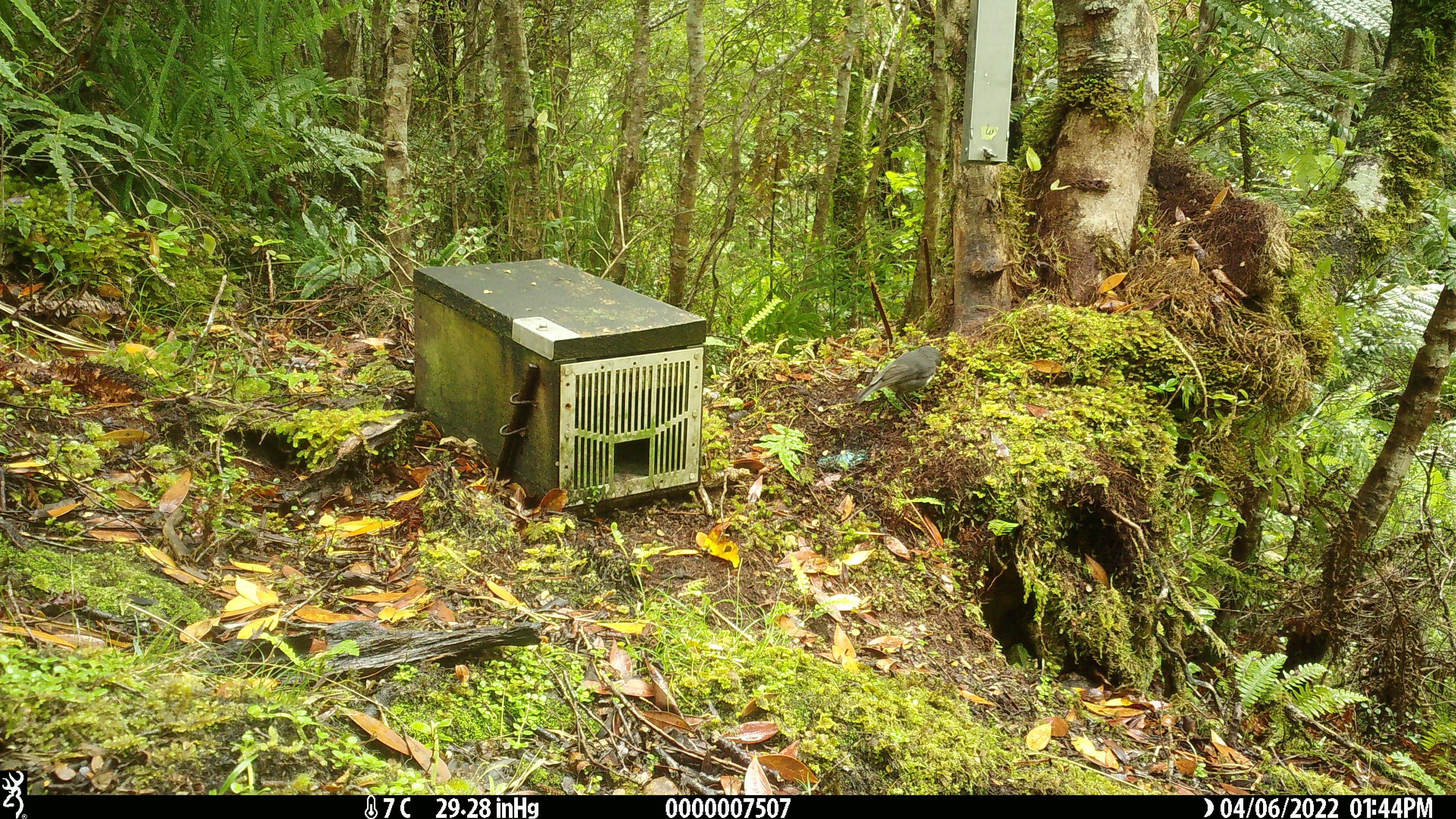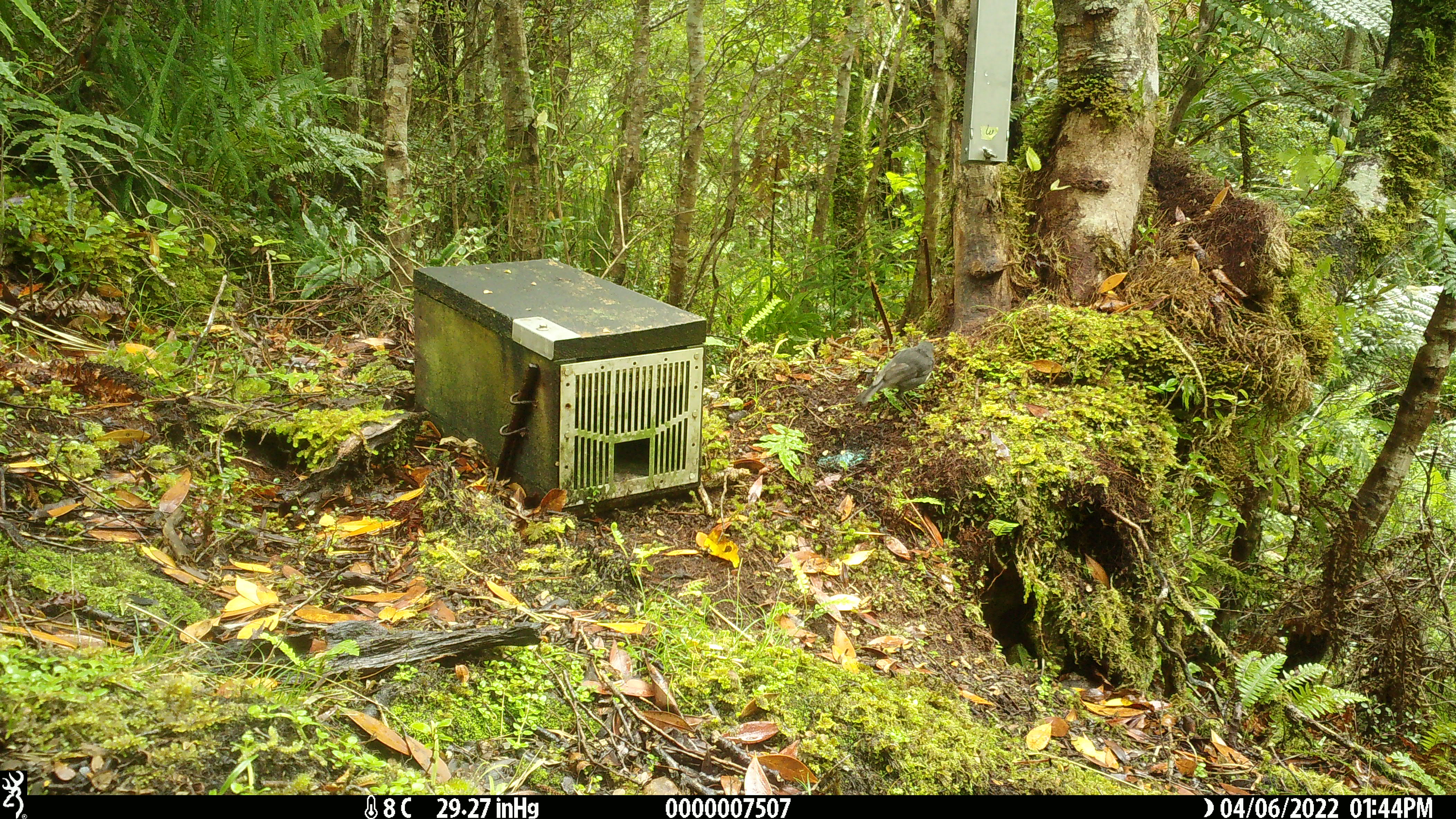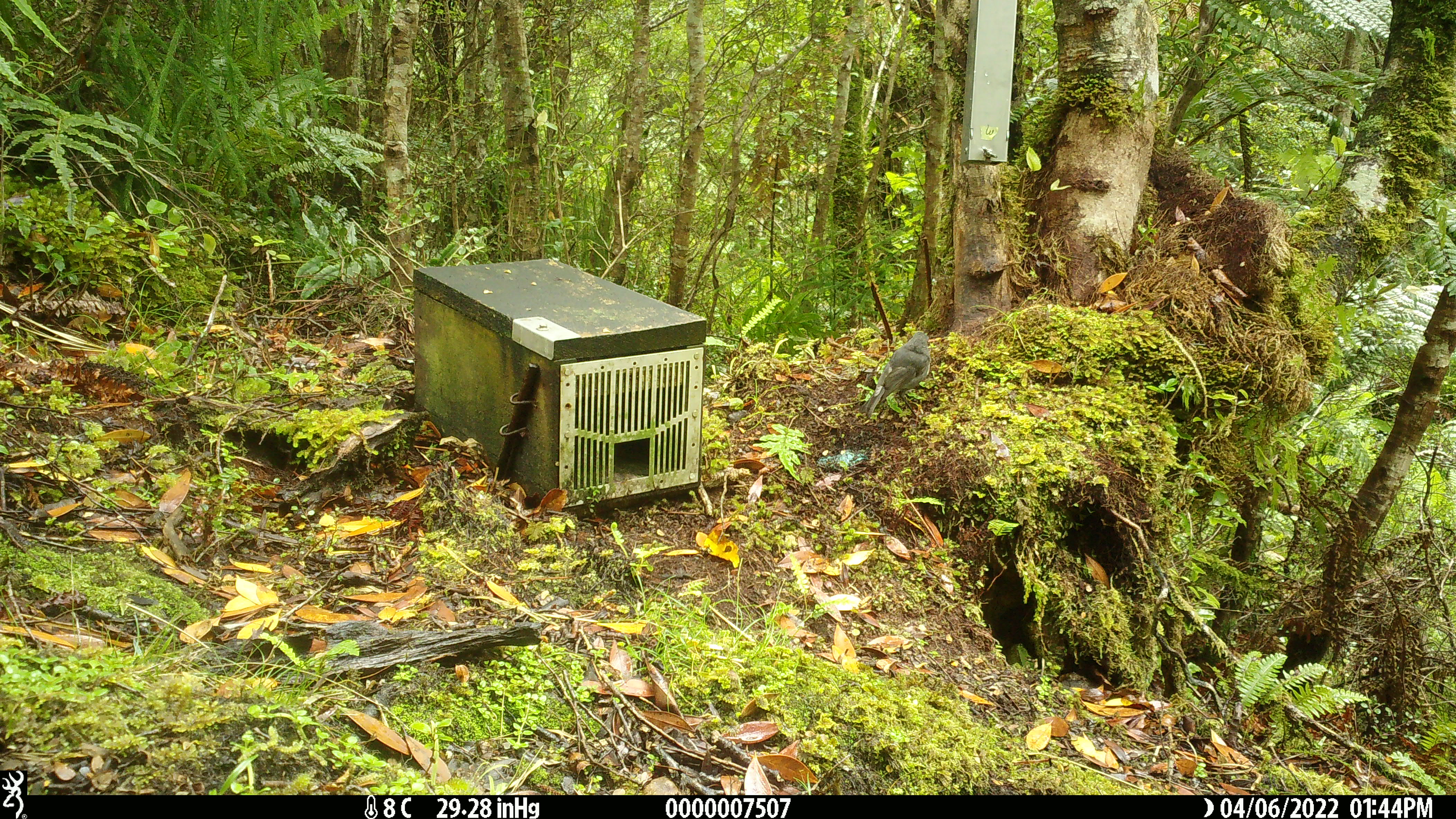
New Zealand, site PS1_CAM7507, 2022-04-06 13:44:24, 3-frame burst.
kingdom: Animalia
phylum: Chordata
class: Aves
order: Passeriformes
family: Petroicidae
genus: Petroica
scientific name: Petroica australis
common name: new zealand robin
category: robin